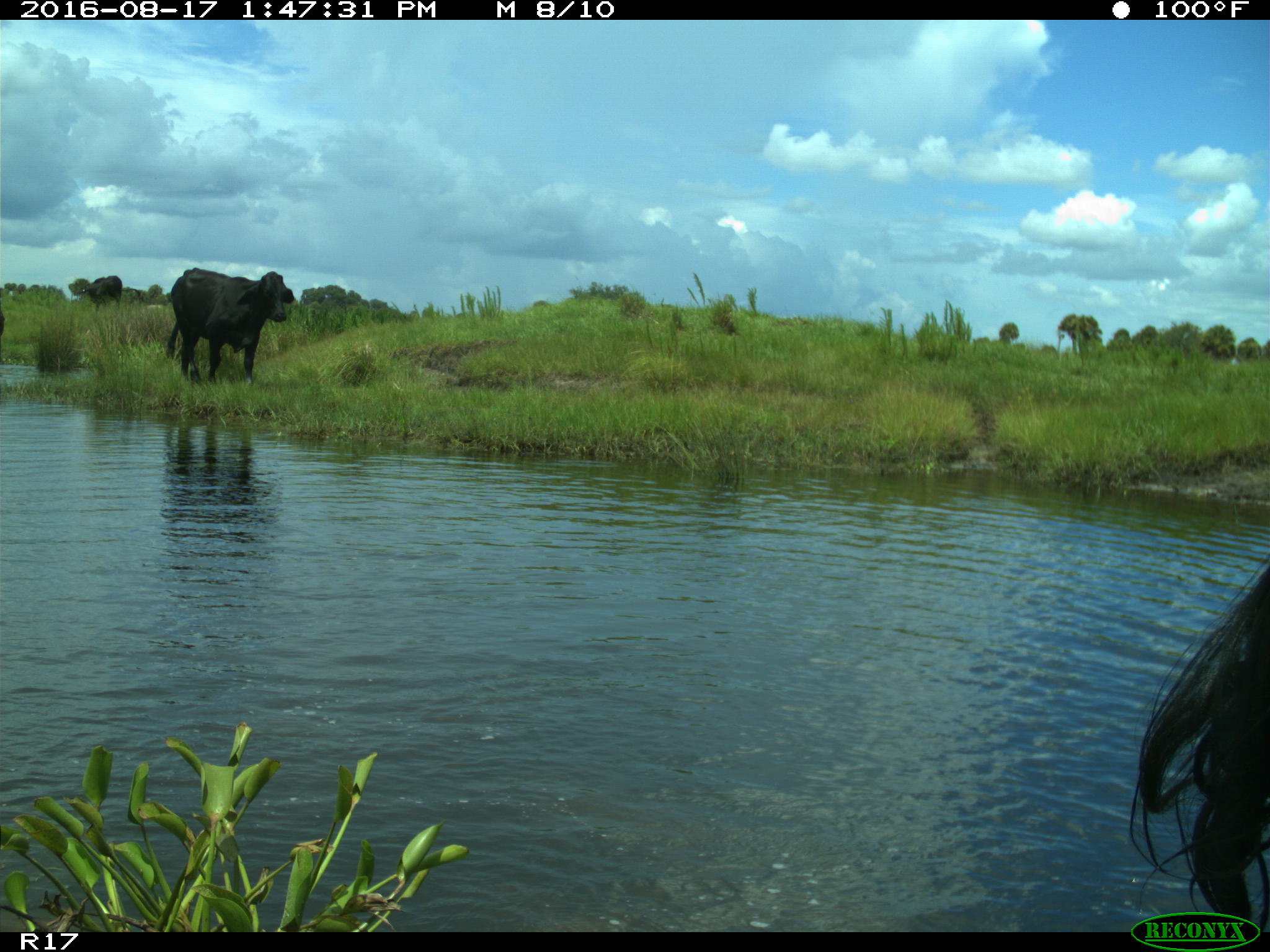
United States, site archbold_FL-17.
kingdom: Animalia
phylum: Chordata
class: Mammalia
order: Artiodactyla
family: Bovidae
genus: Bos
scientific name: Bos taurus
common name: domestic cow